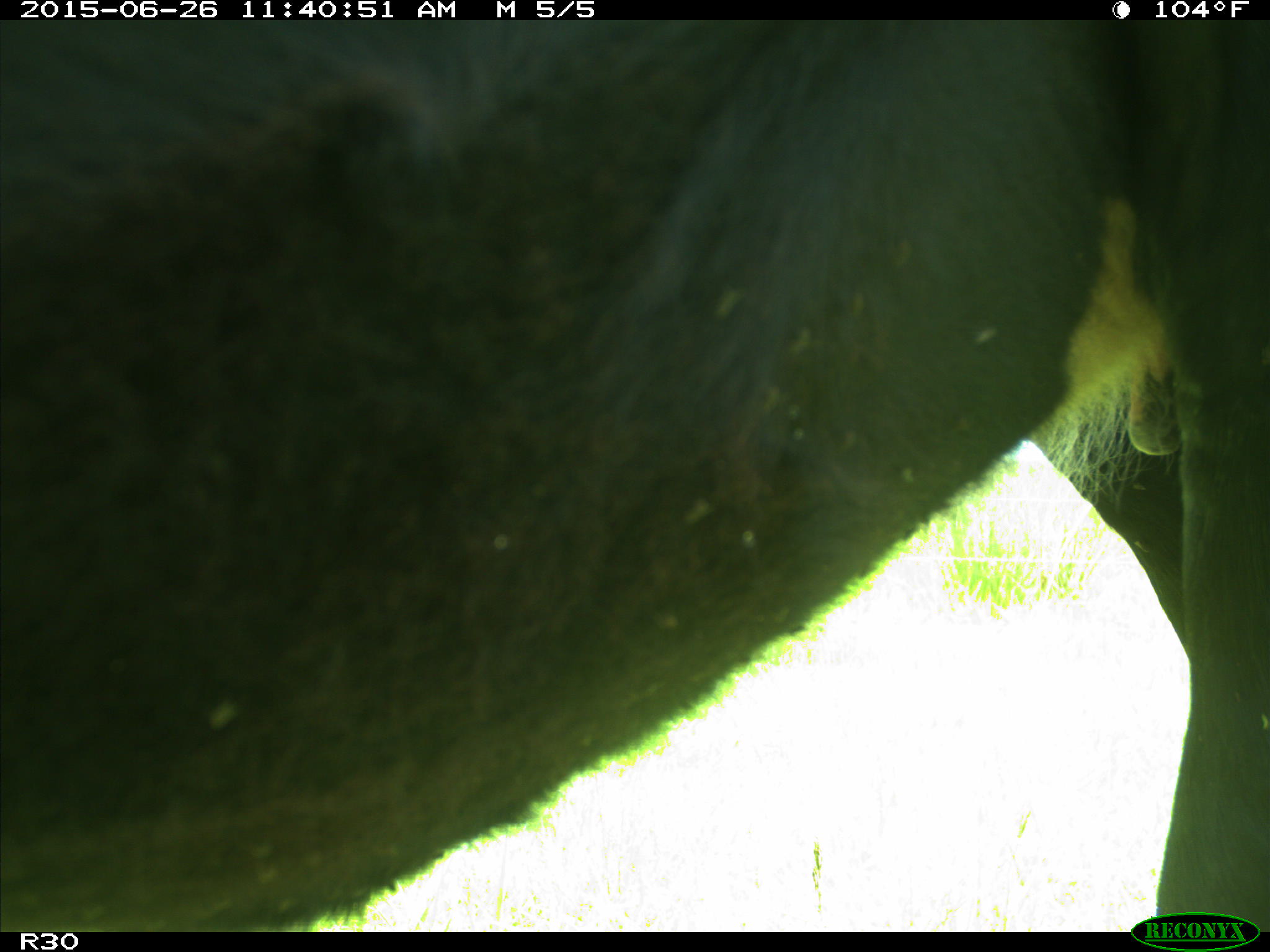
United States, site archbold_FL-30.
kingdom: Animalia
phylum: Chordata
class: Mammalia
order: Artiodactyla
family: Bovidae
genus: Bos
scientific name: Bos taurus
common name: domestic cow